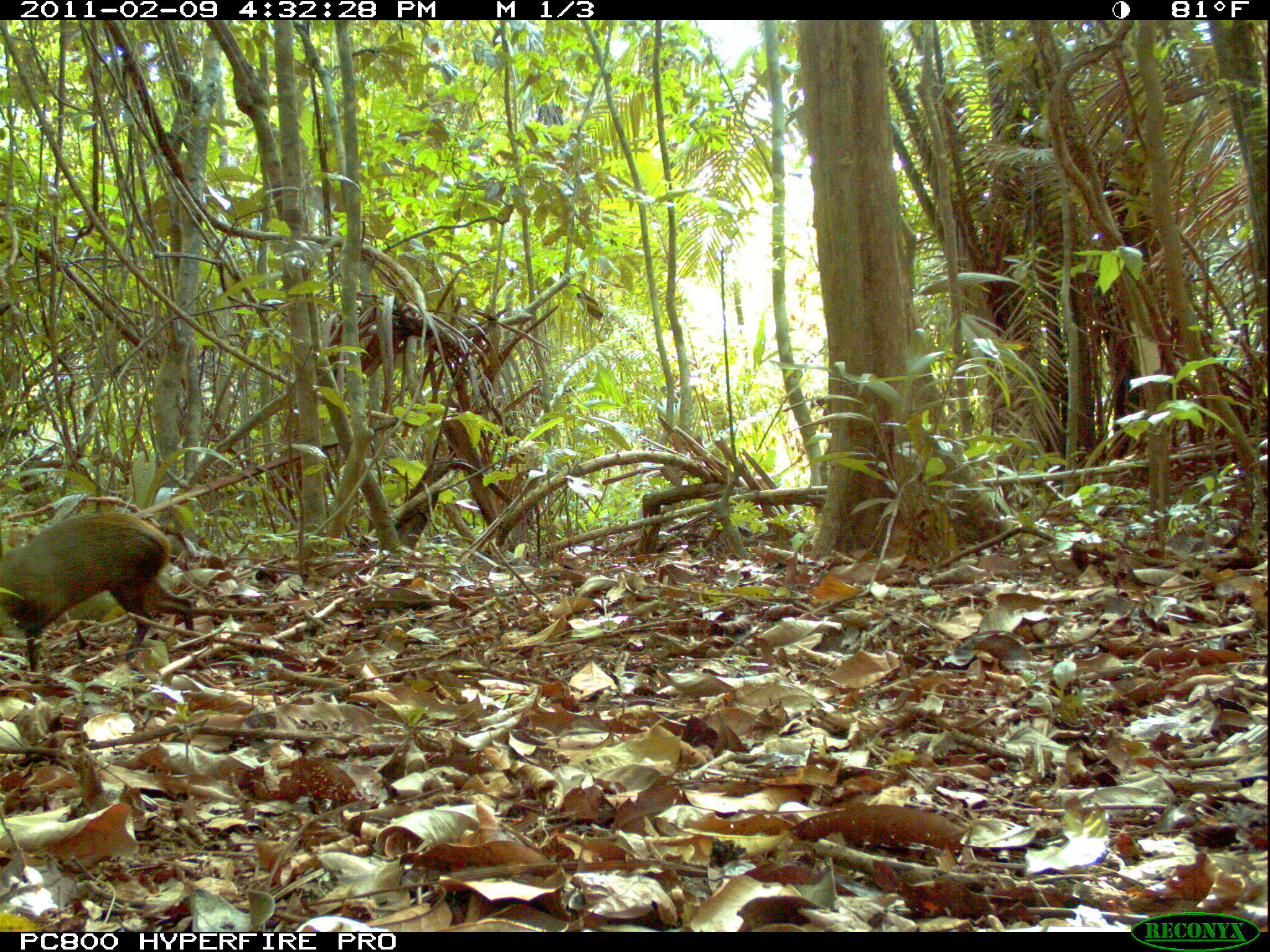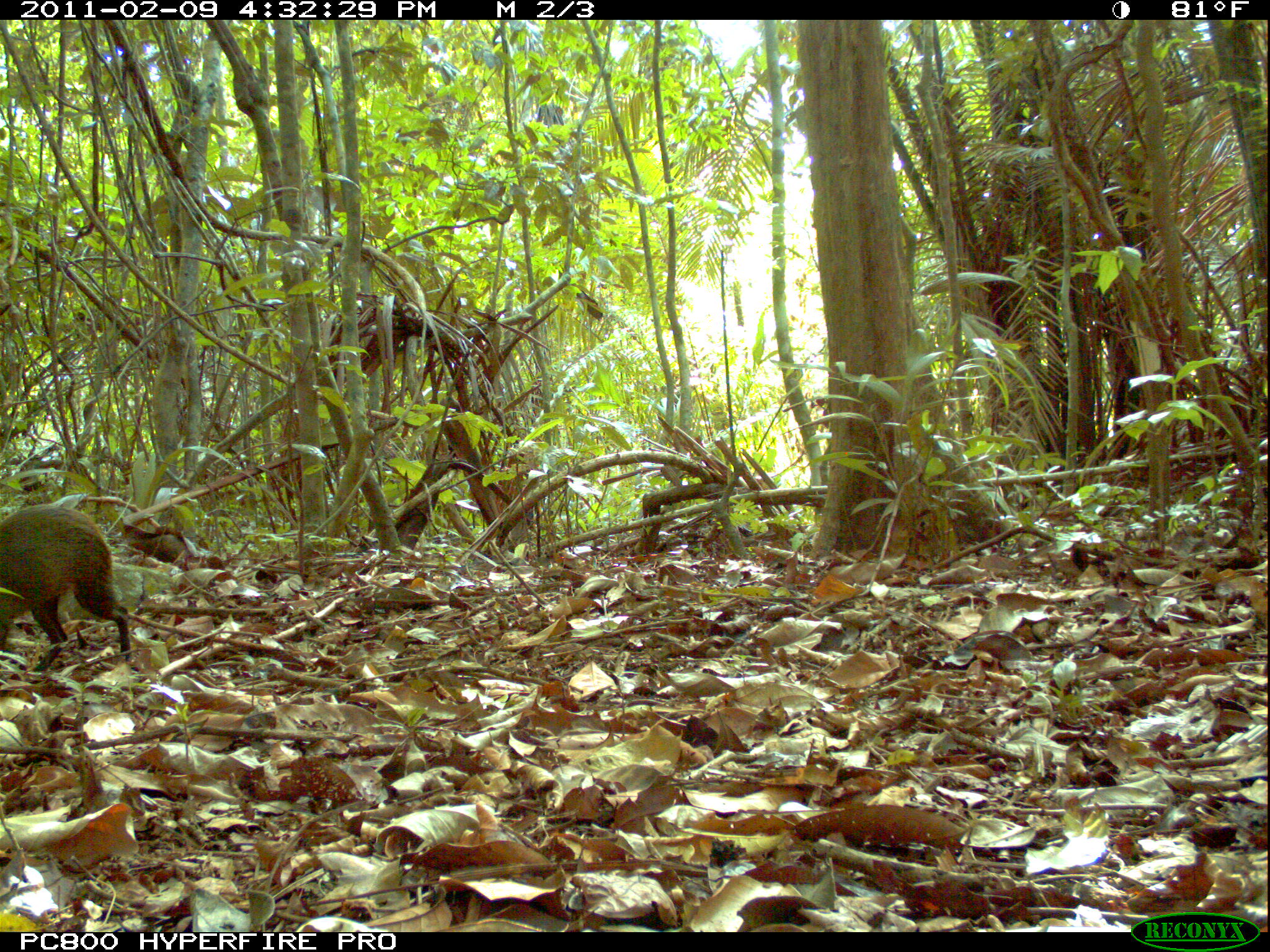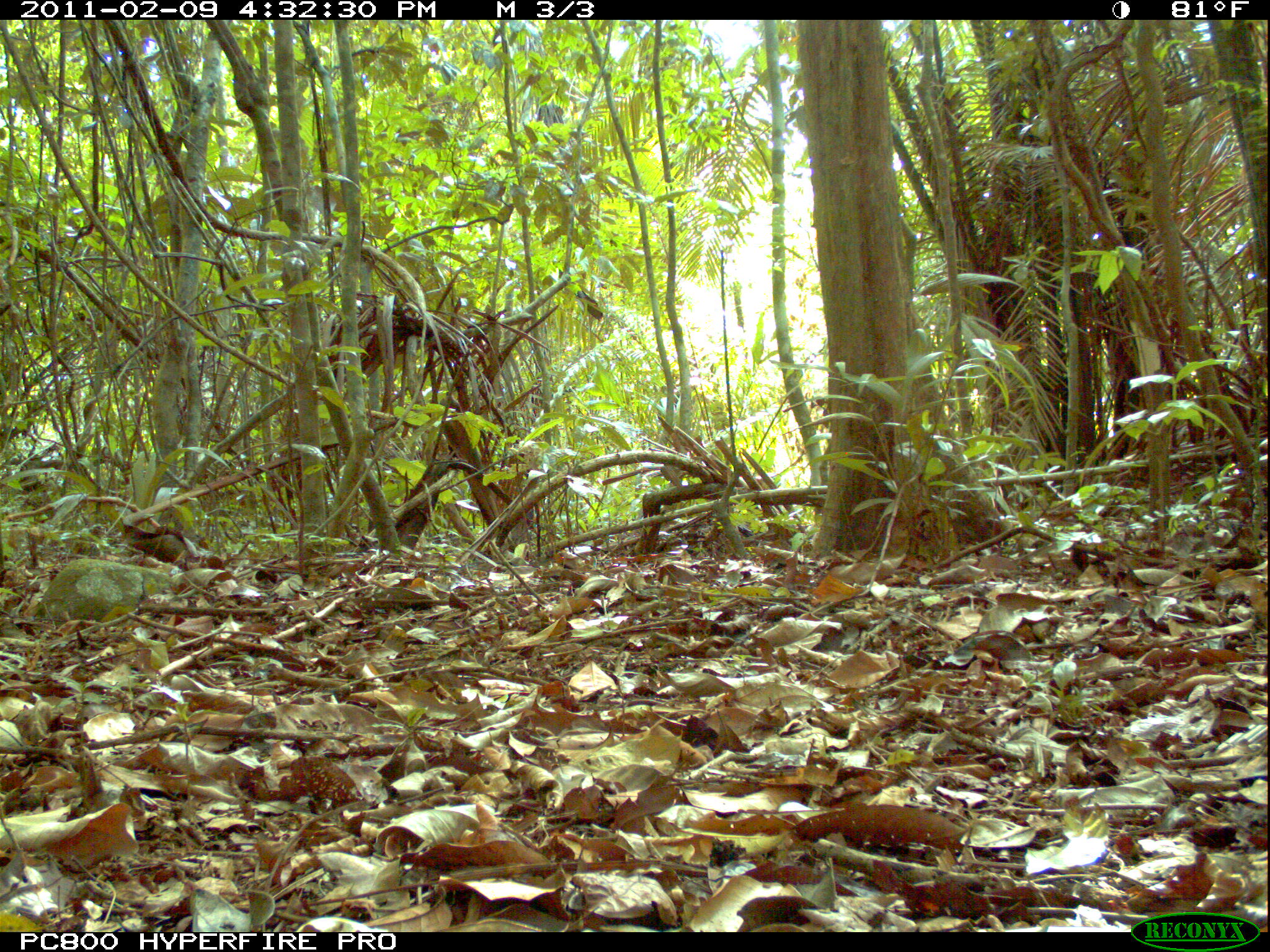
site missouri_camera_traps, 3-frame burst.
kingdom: Animalia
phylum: Chordata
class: Mammalia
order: Rodentia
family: Dasyproctidae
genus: Dasyprocta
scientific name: Dasyprocta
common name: agouti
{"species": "agouti (Dasyprocta)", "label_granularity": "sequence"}